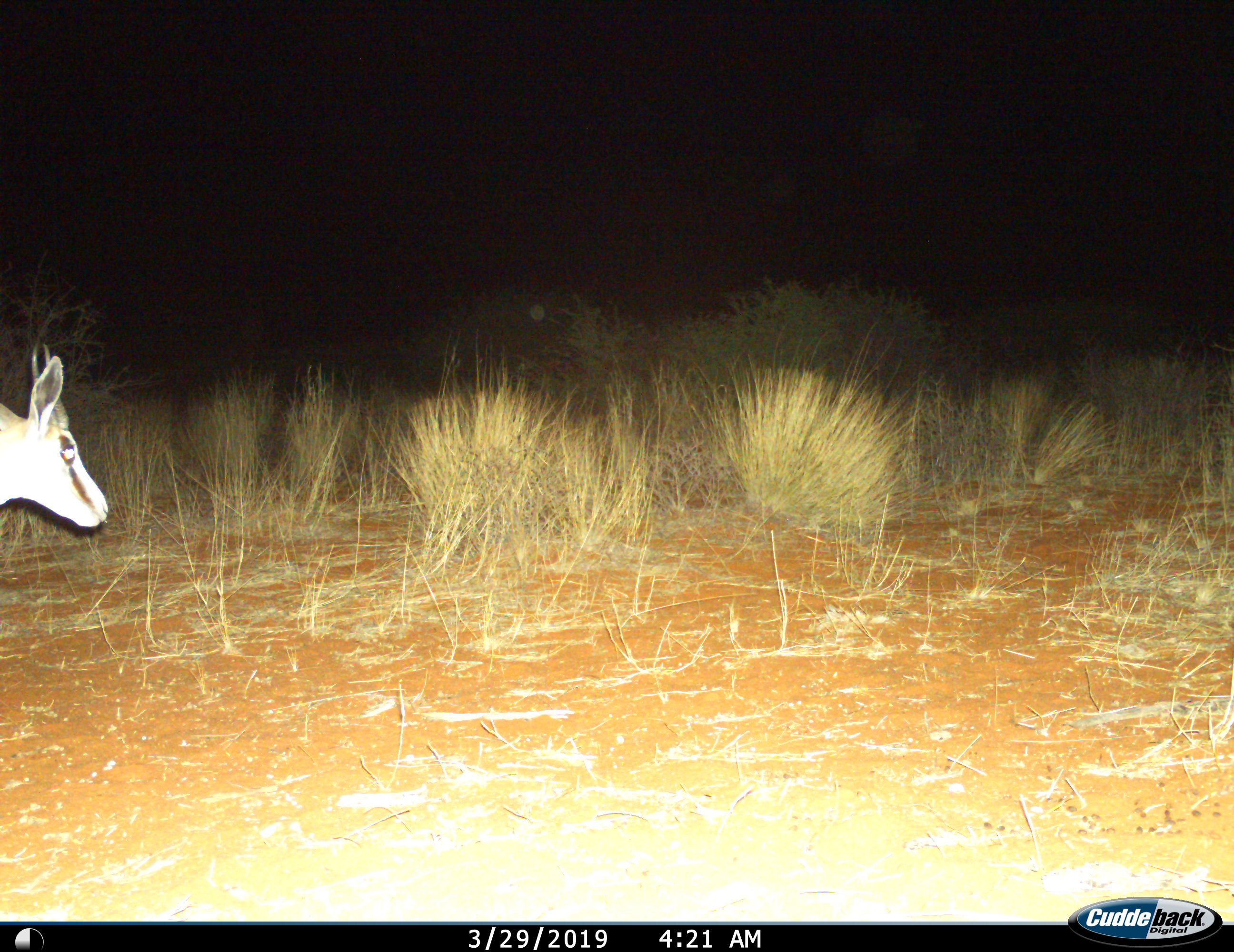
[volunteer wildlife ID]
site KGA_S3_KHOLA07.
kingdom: Animalia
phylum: Chordata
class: Mammalia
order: Artiodactyla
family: Bovidae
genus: Antidorcas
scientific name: Antidorcas marsupialis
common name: springbok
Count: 1.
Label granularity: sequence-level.